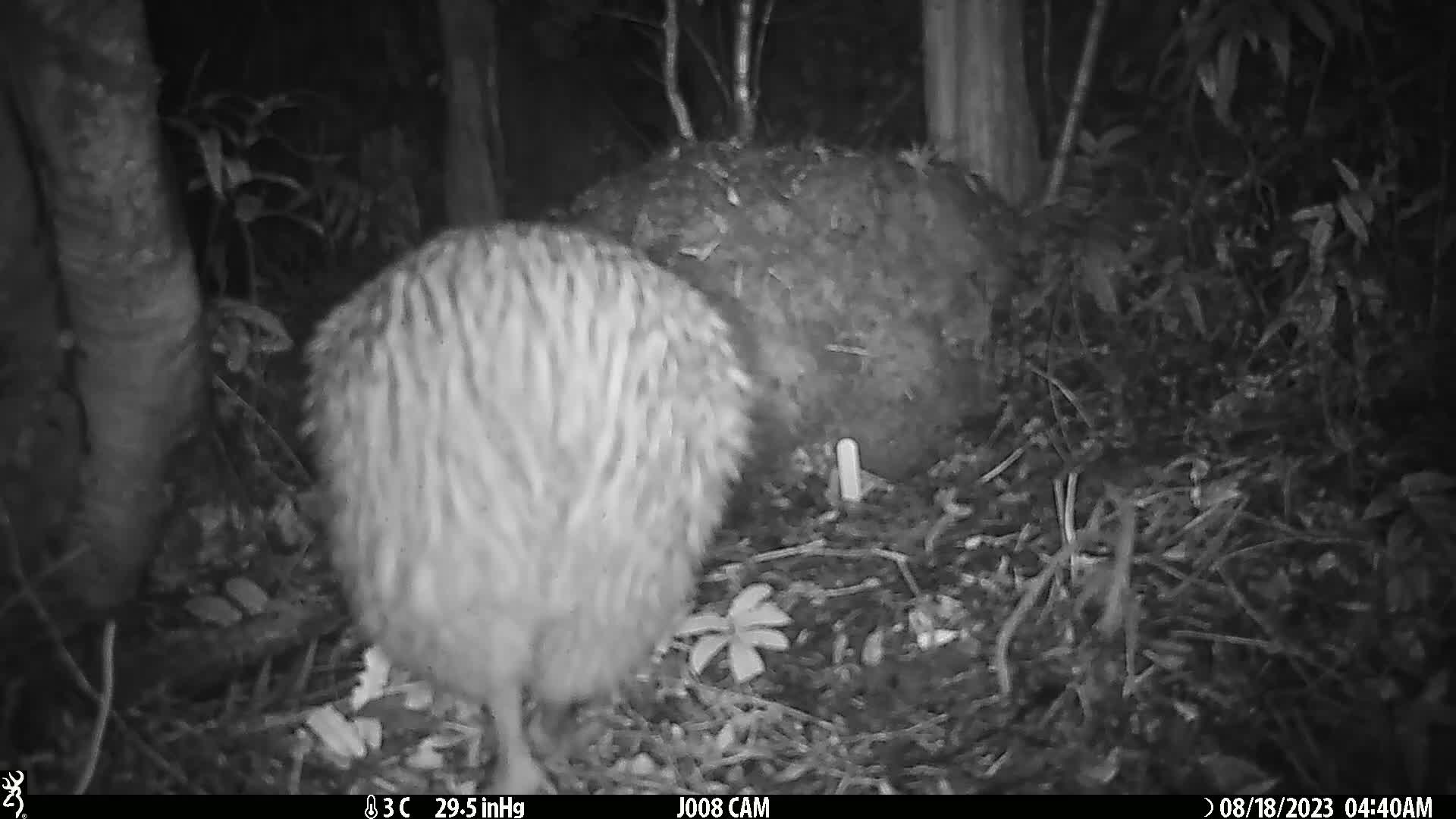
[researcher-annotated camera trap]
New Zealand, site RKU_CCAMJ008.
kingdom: Animalia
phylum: Chordata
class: Aves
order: Apterygiformes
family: Apterygidae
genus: Apteryx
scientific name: Apteryx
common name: kiwi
Kiwi (Apteryx).